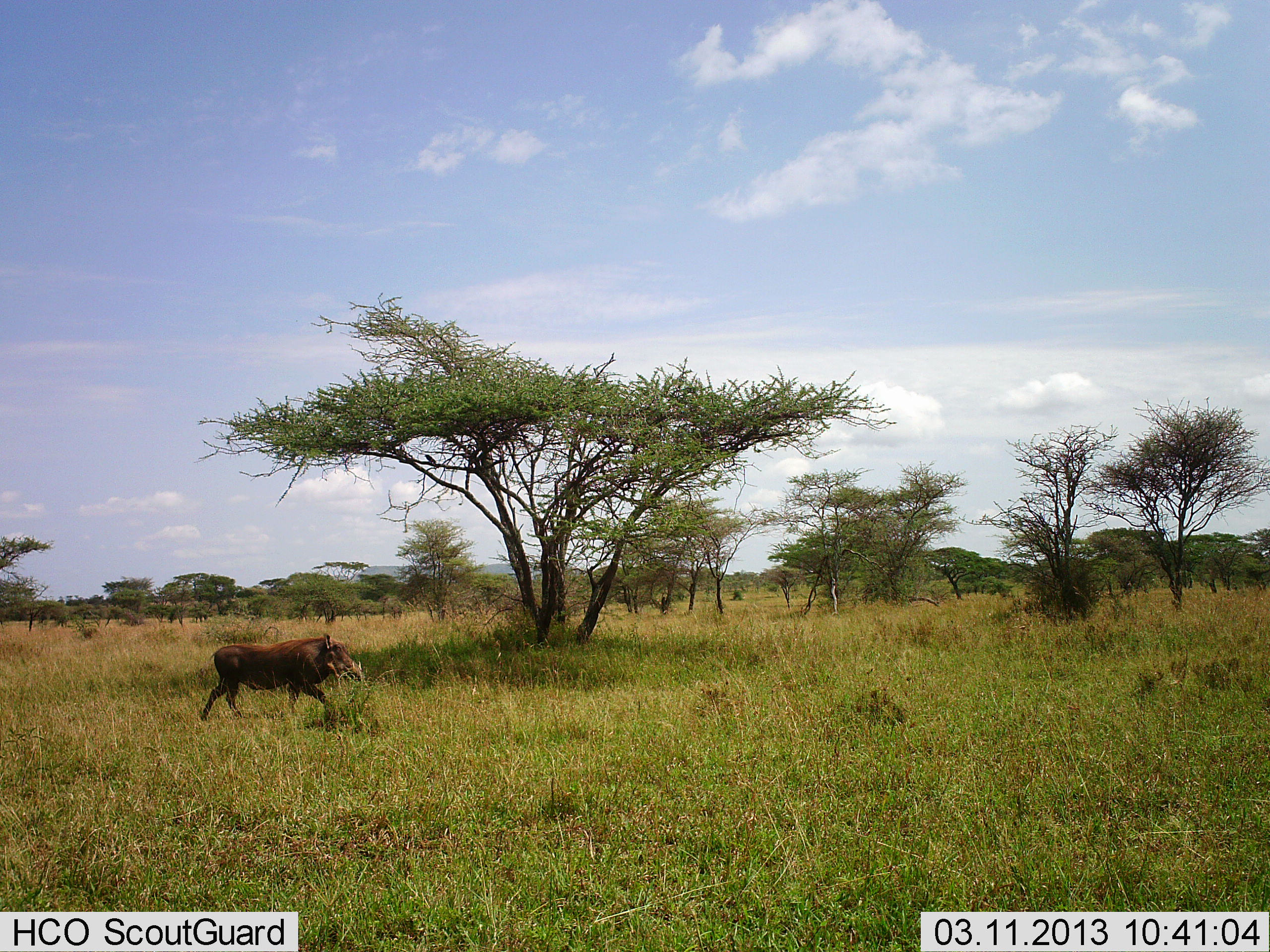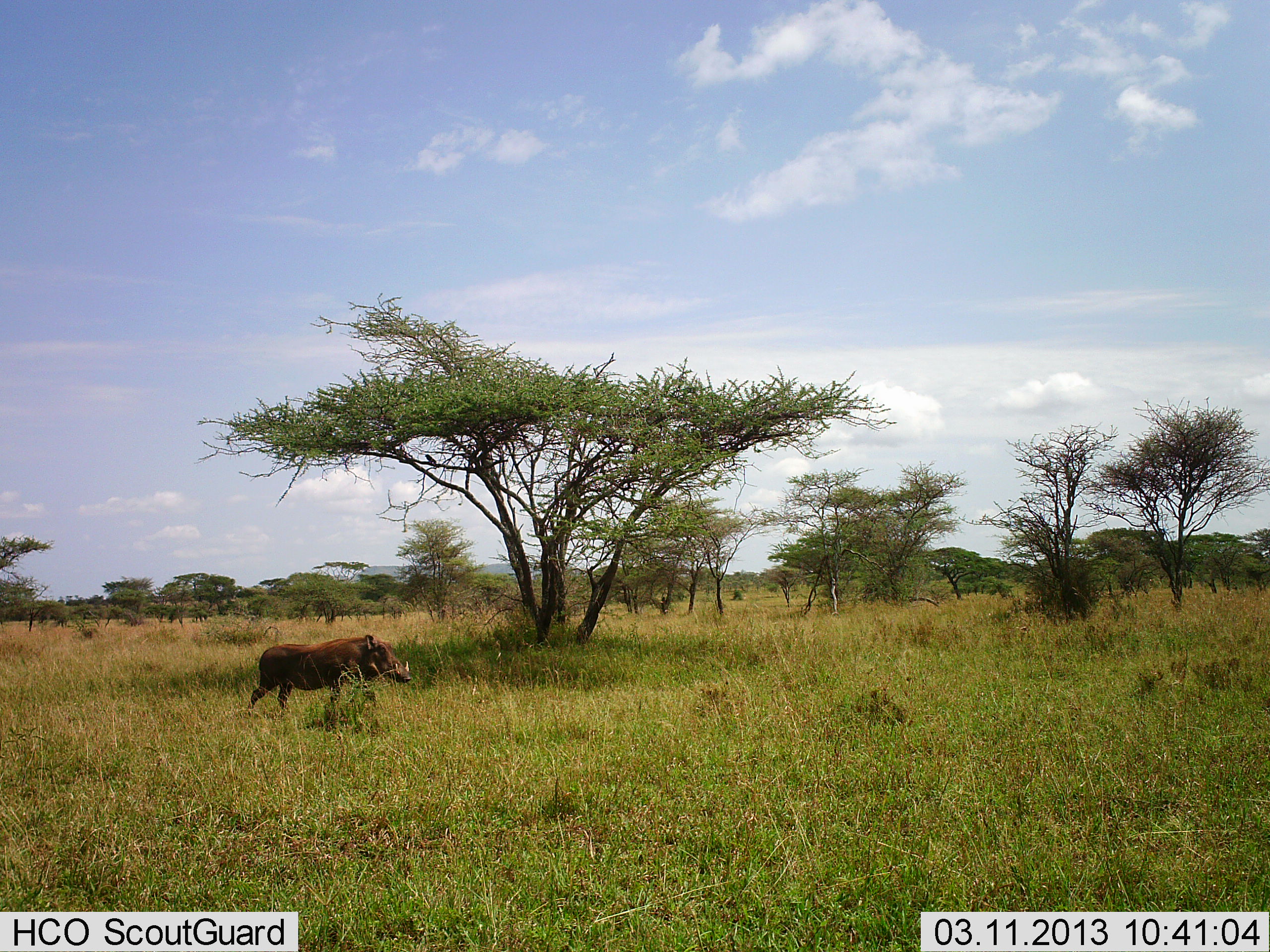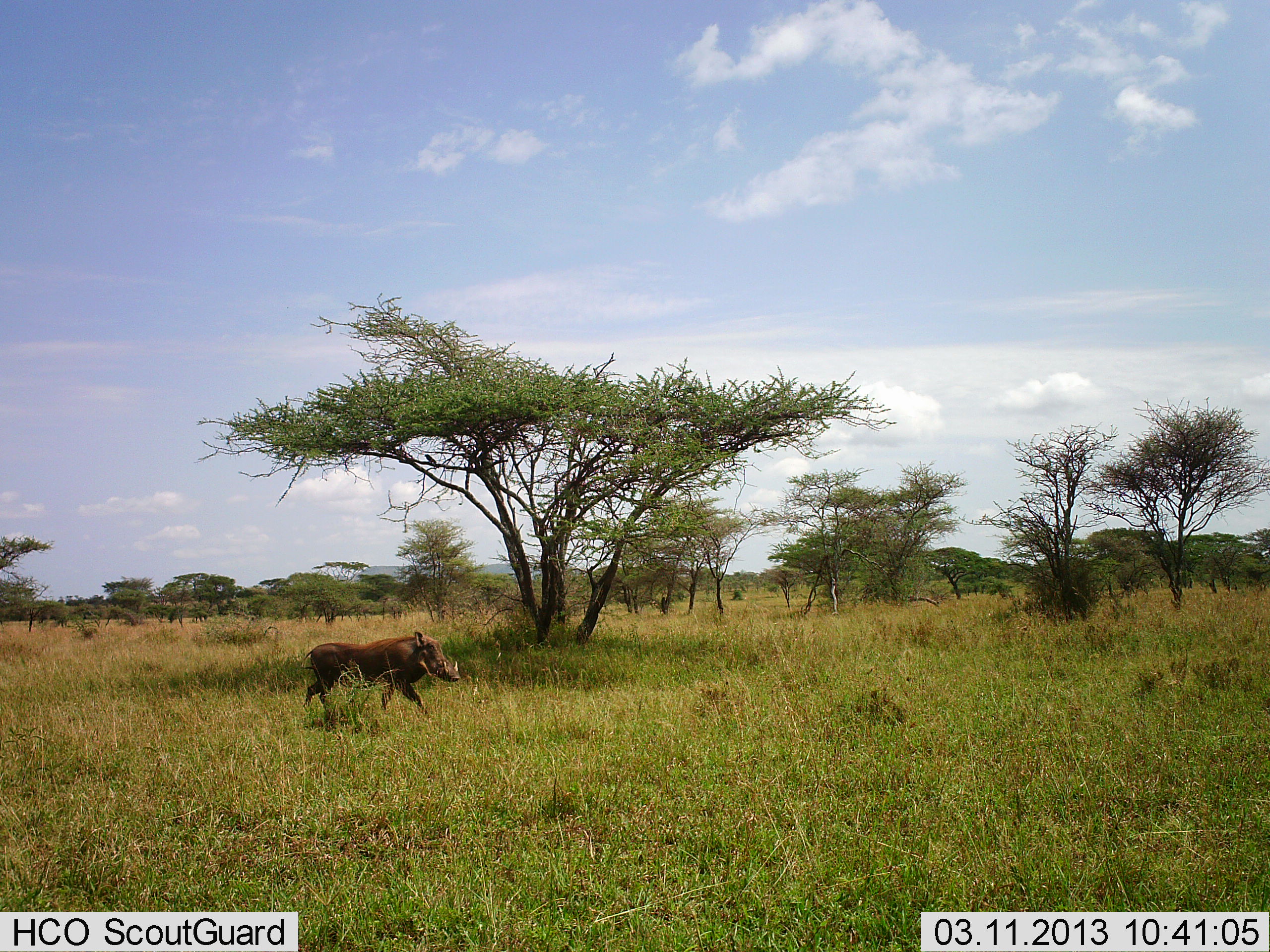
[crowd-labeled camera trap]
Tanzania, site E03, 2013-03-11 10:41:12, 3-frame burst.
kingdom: Animalia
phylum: Chordata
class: Mammalia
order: Artiodactyla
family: Suidae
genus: Phacochoerus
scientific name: Phacochoerus africanus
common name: warthog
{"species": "warthog (Phacochoerus africanus)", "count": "1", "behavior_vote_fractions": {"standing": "6%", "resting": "0%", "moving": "94%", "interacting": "0%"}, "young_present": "0%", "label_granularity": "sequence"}